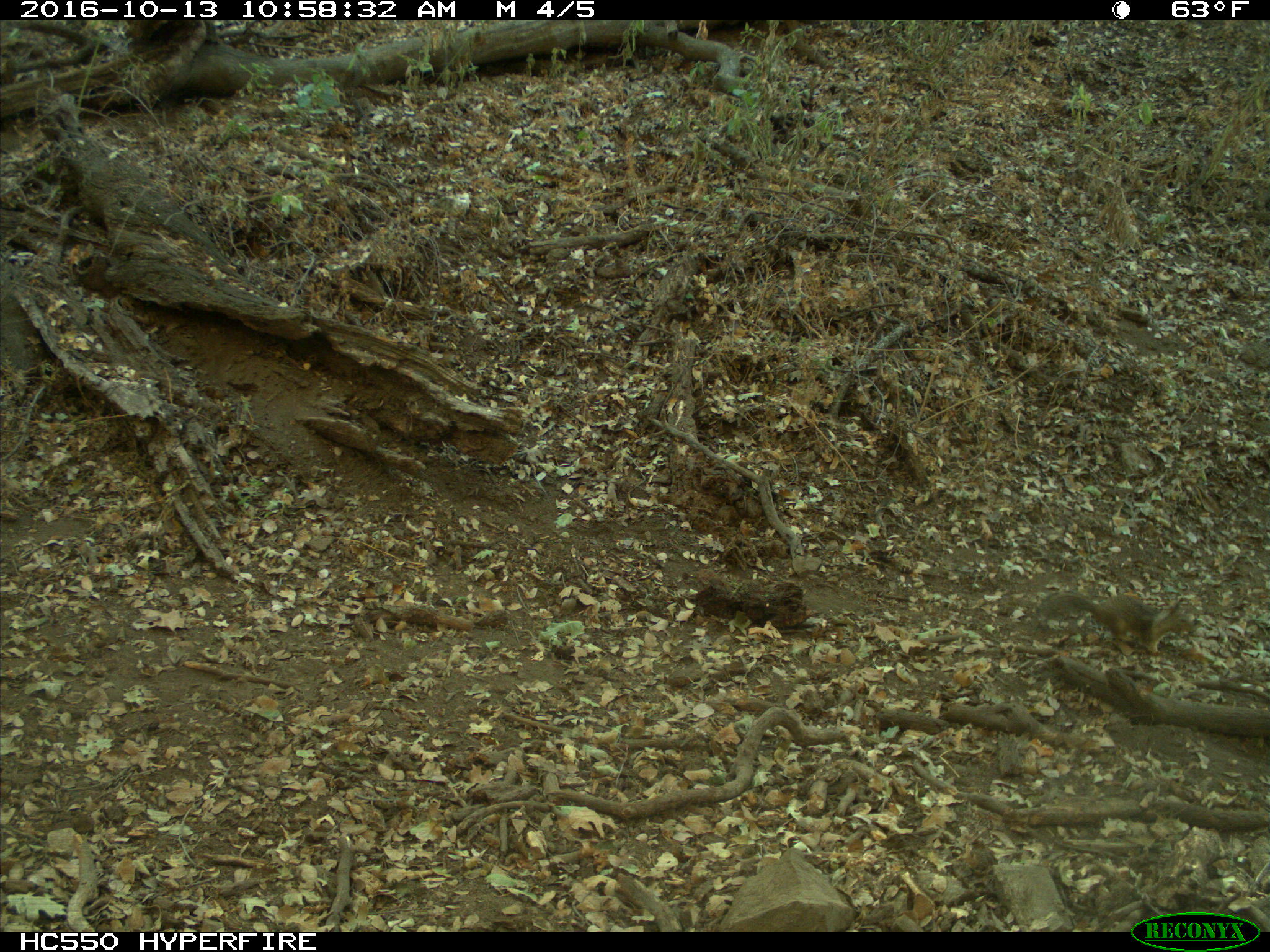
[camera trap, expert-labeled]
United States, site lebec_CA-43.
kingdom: Animalia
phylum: Chordata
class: Mammalia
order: Rodentia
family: Sciuridae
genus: Otospermophilus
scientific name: Otospermophilus beecheyi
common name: california ground squirrel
Otospermophilus beecheyi (california ground squirrel).